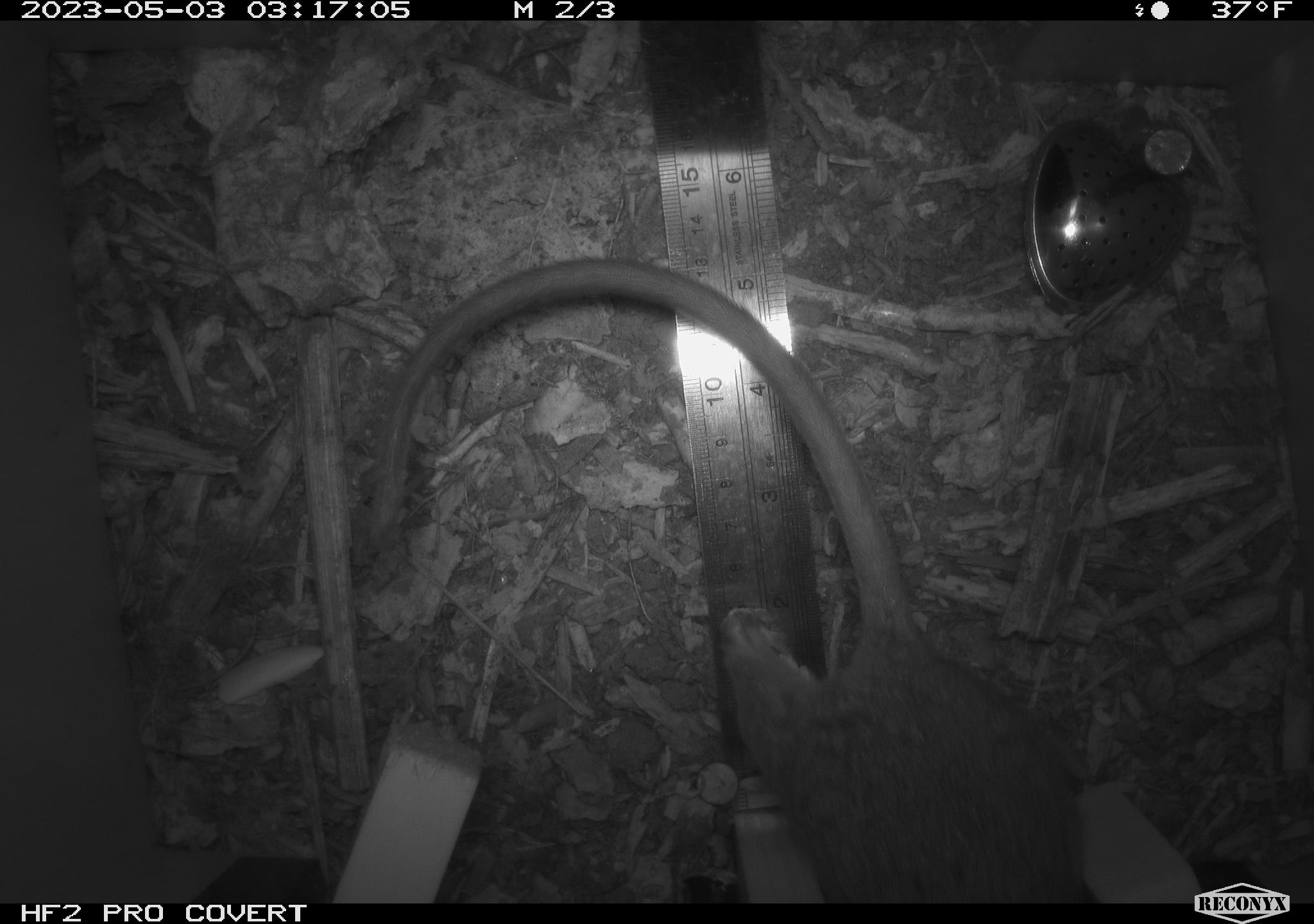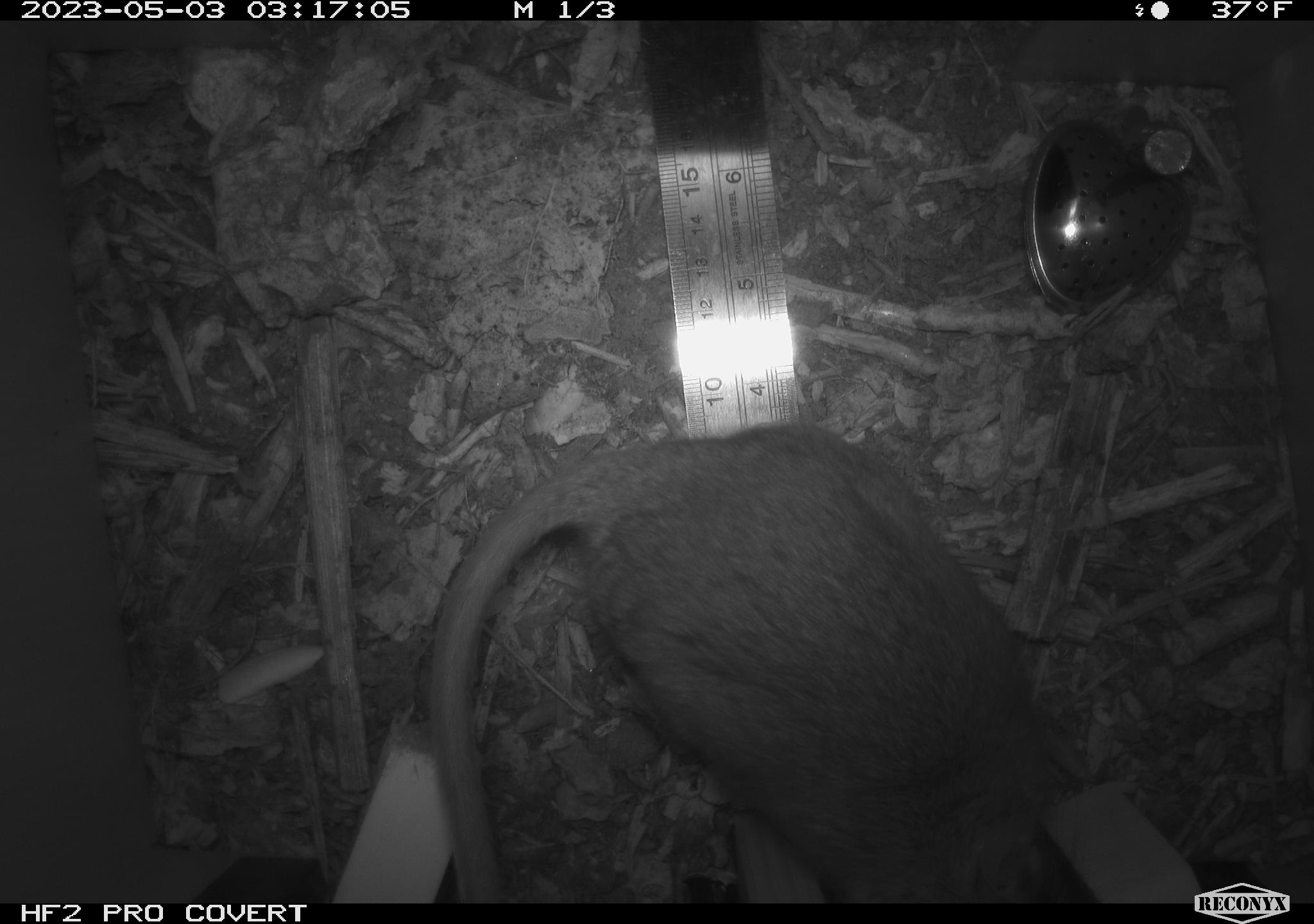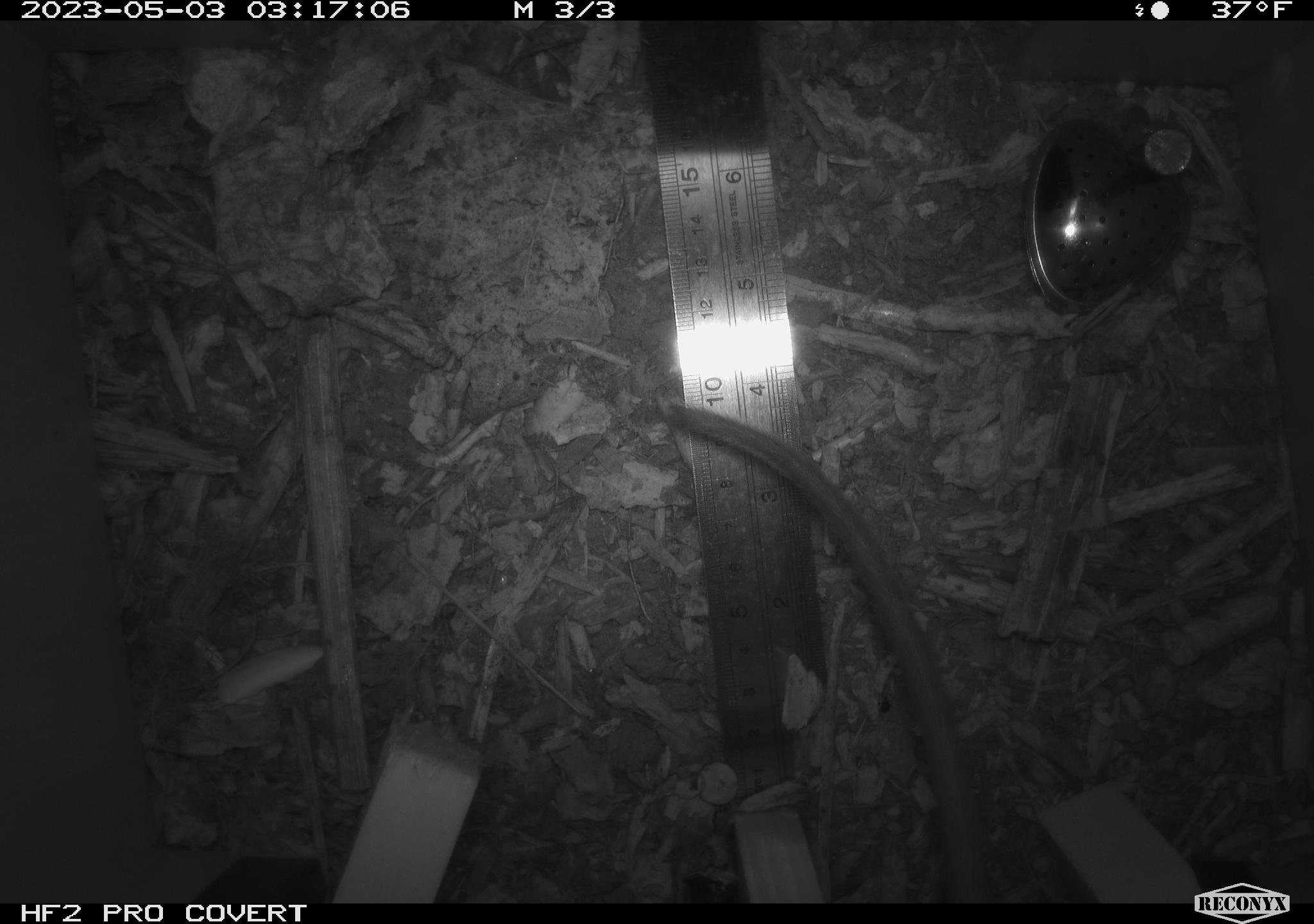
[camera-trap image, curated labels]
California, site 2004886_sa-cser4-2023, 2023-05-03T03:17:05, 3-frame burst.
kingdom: Animalia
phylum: Chordata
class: Mammalia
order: Rodentia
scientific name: Rodentia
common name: woodrat or rat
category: woodrat or rat species